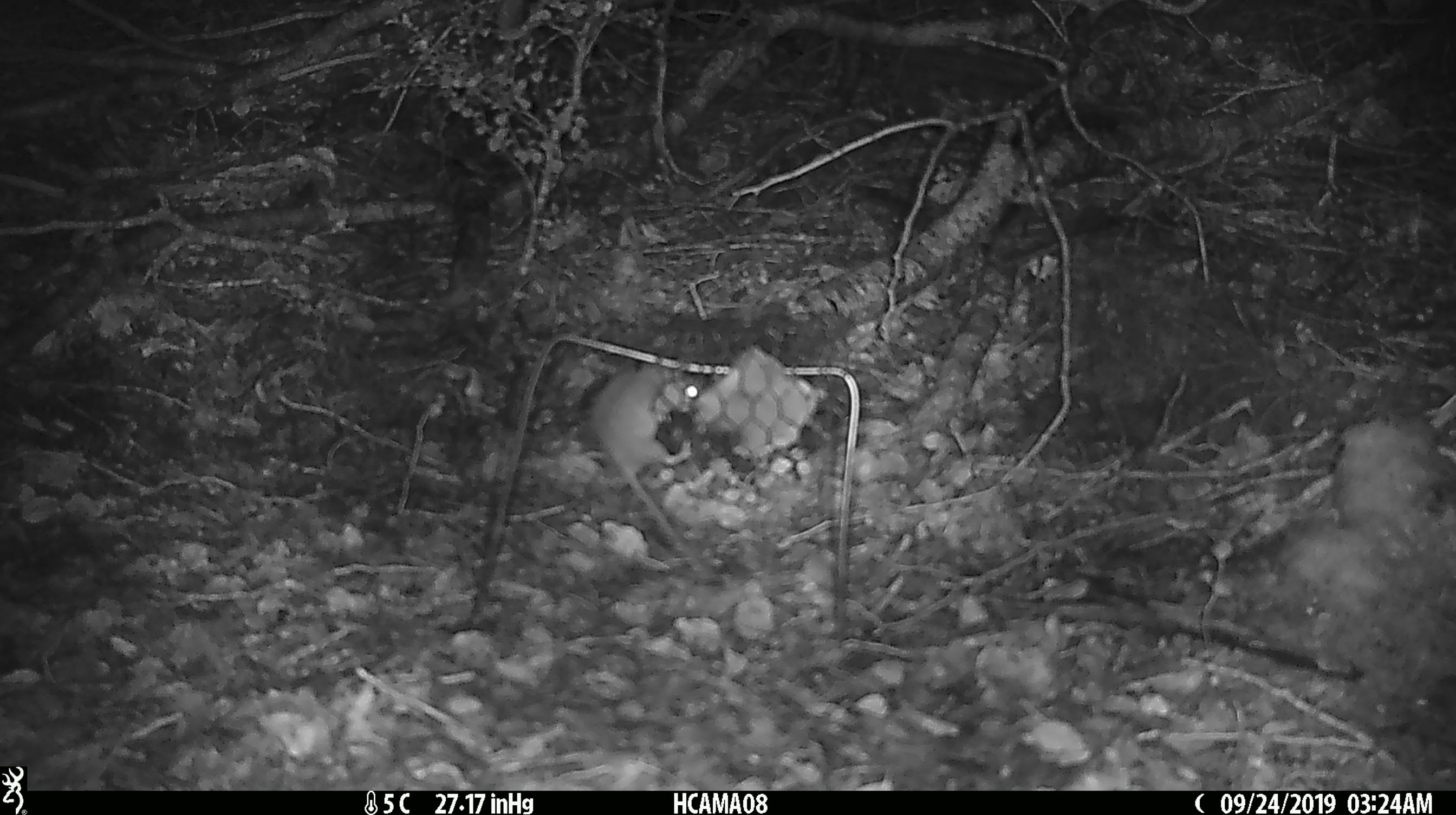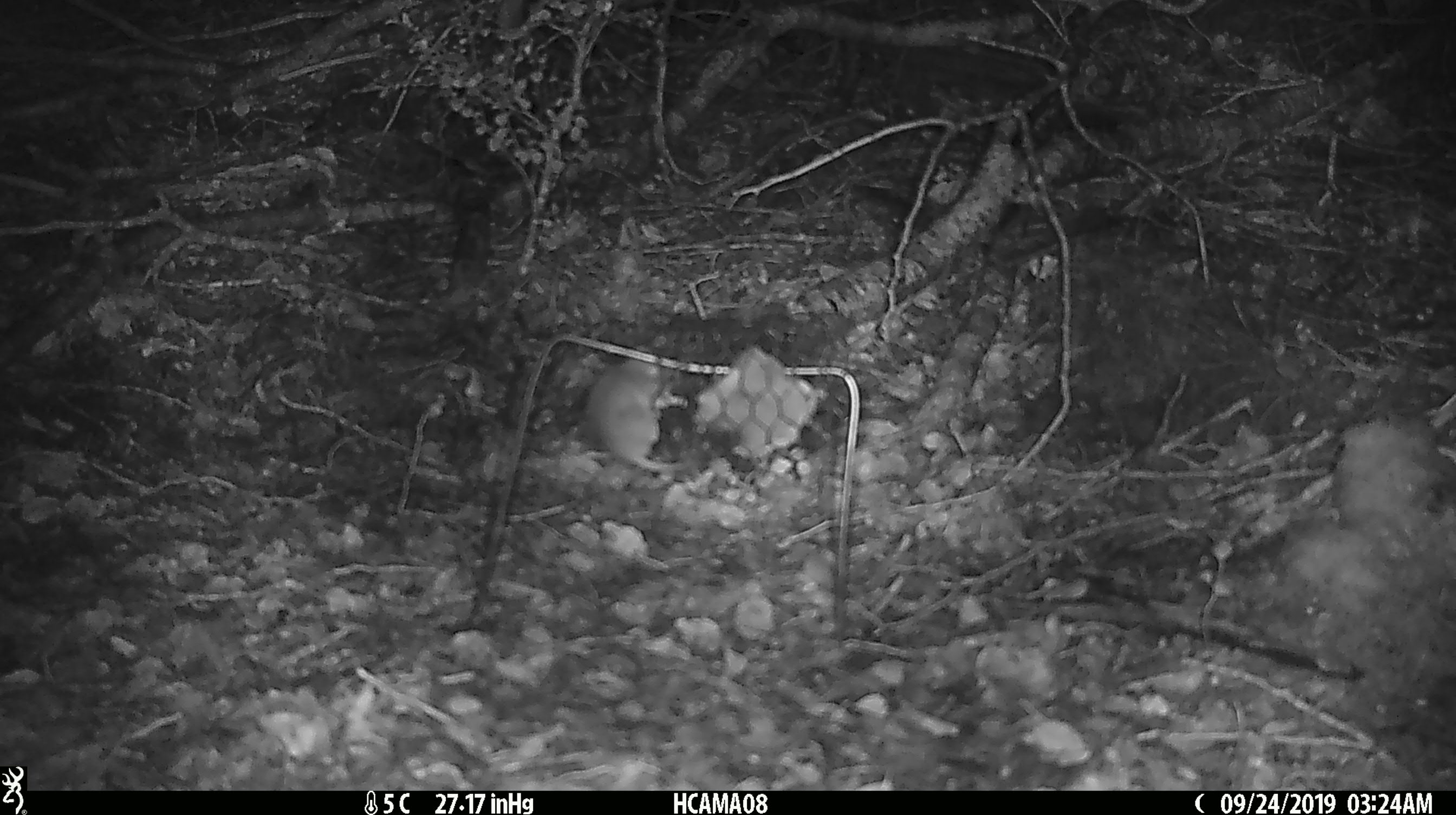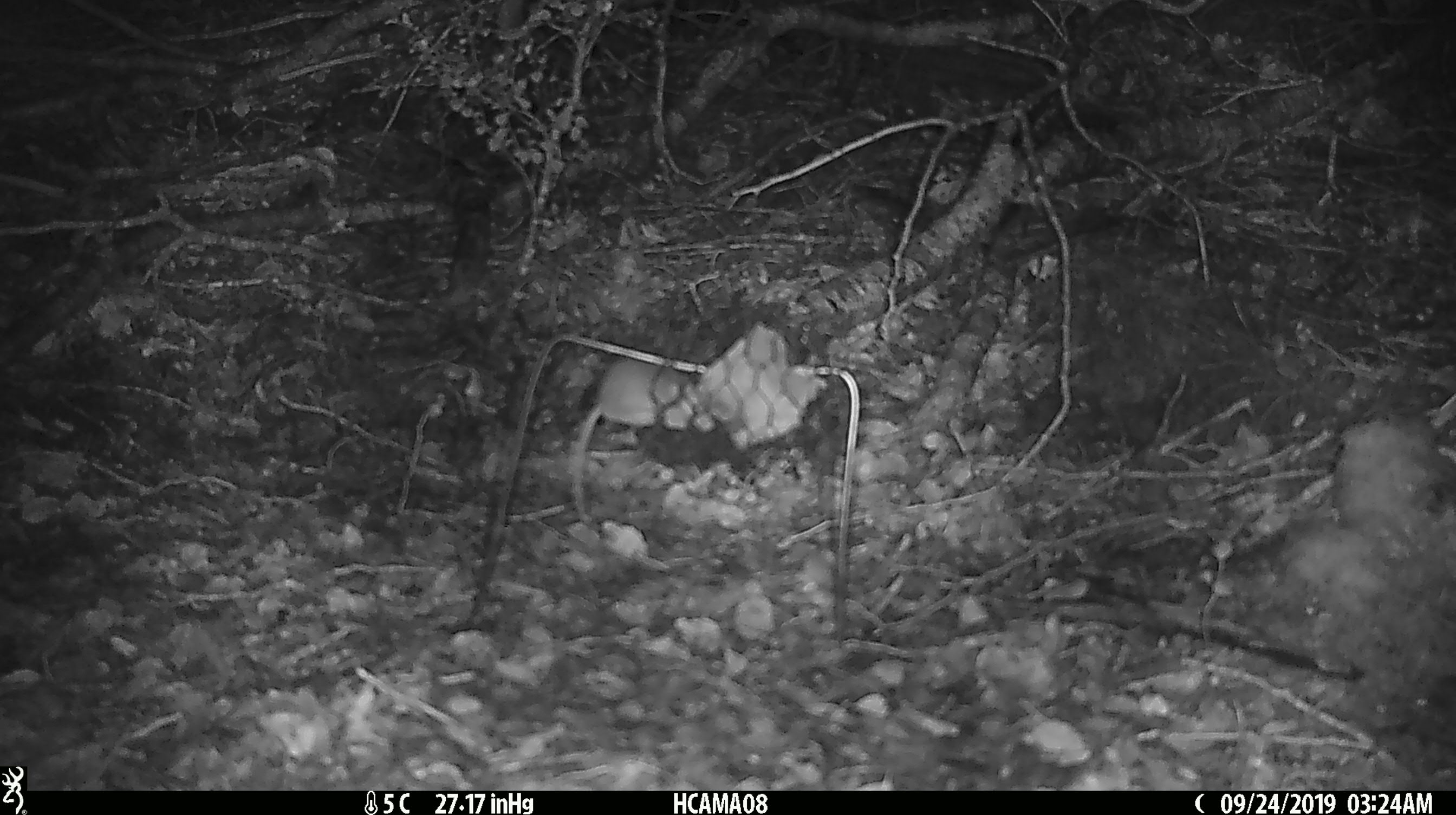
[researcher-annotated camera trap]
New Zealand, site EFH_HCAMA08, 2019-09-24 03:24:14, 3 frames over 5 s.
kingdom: Animalia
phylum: Chordata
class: Mammalia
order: Rodentia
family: Muridae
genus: Mus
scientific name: Mus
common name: mouse